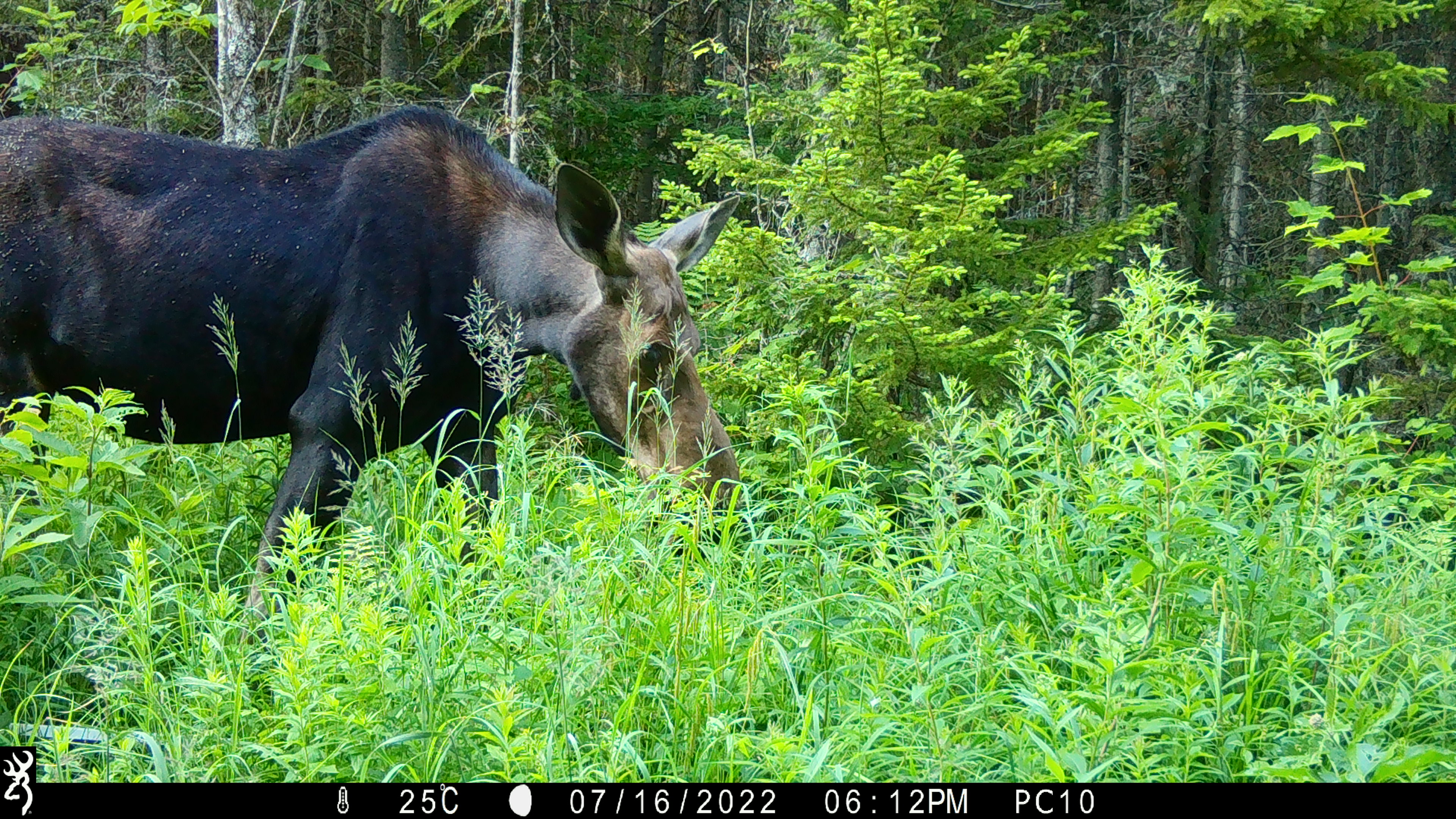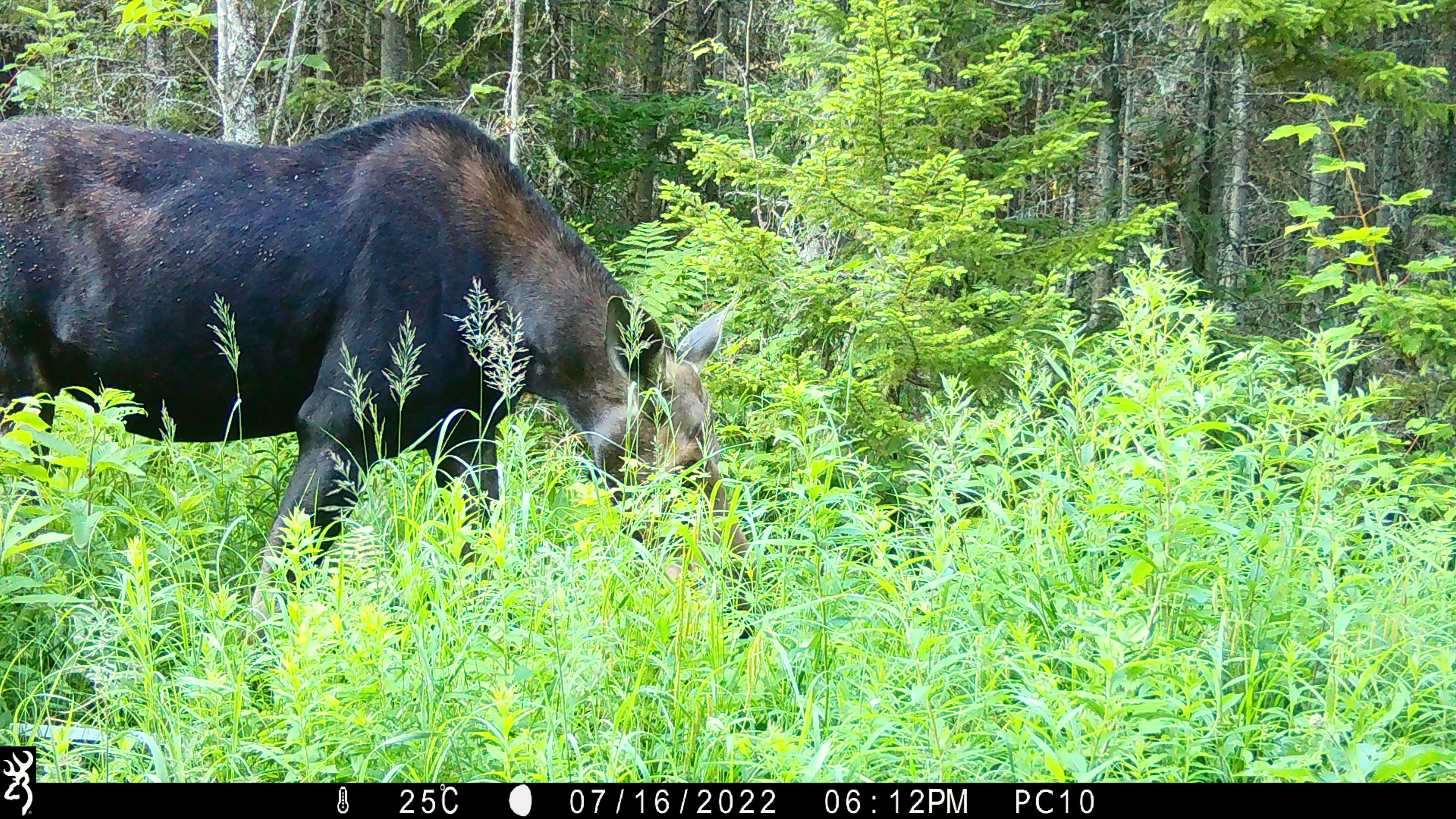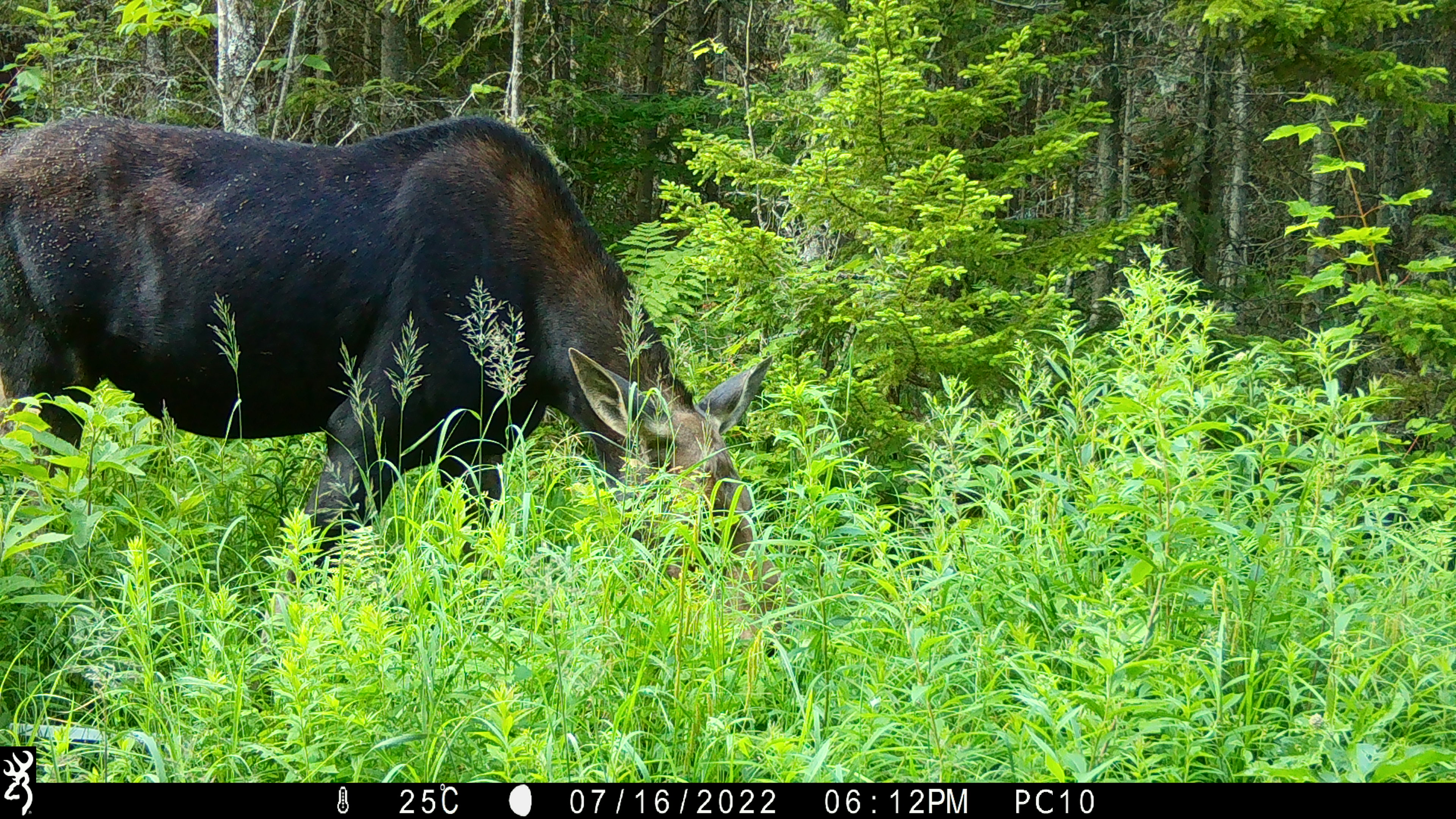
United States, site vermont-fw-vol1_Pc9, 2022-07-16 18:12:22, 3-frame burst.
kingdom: Animalia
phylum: Chordata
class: Mammalia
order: Artiodactyla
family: Cervidae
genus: Alces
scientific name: Alces alces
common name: moose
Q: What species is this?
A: Moose (Alces alces).